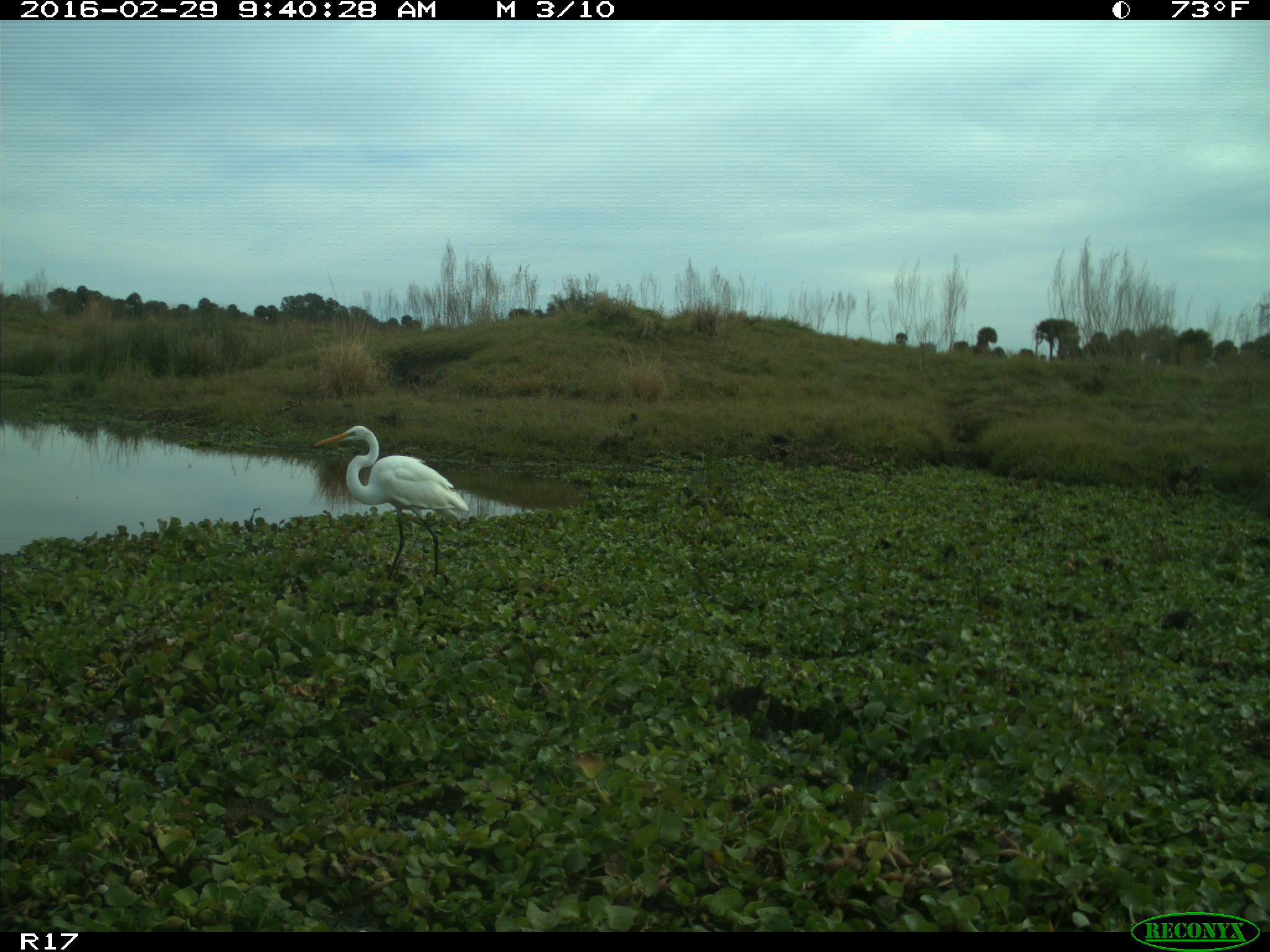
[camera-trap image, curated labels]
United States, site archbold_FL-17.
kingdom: Animalia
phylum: Chordata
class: Aves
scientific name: Aves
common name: birds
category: unidentified bird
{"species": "unidentified bird (birds) (Aves)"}